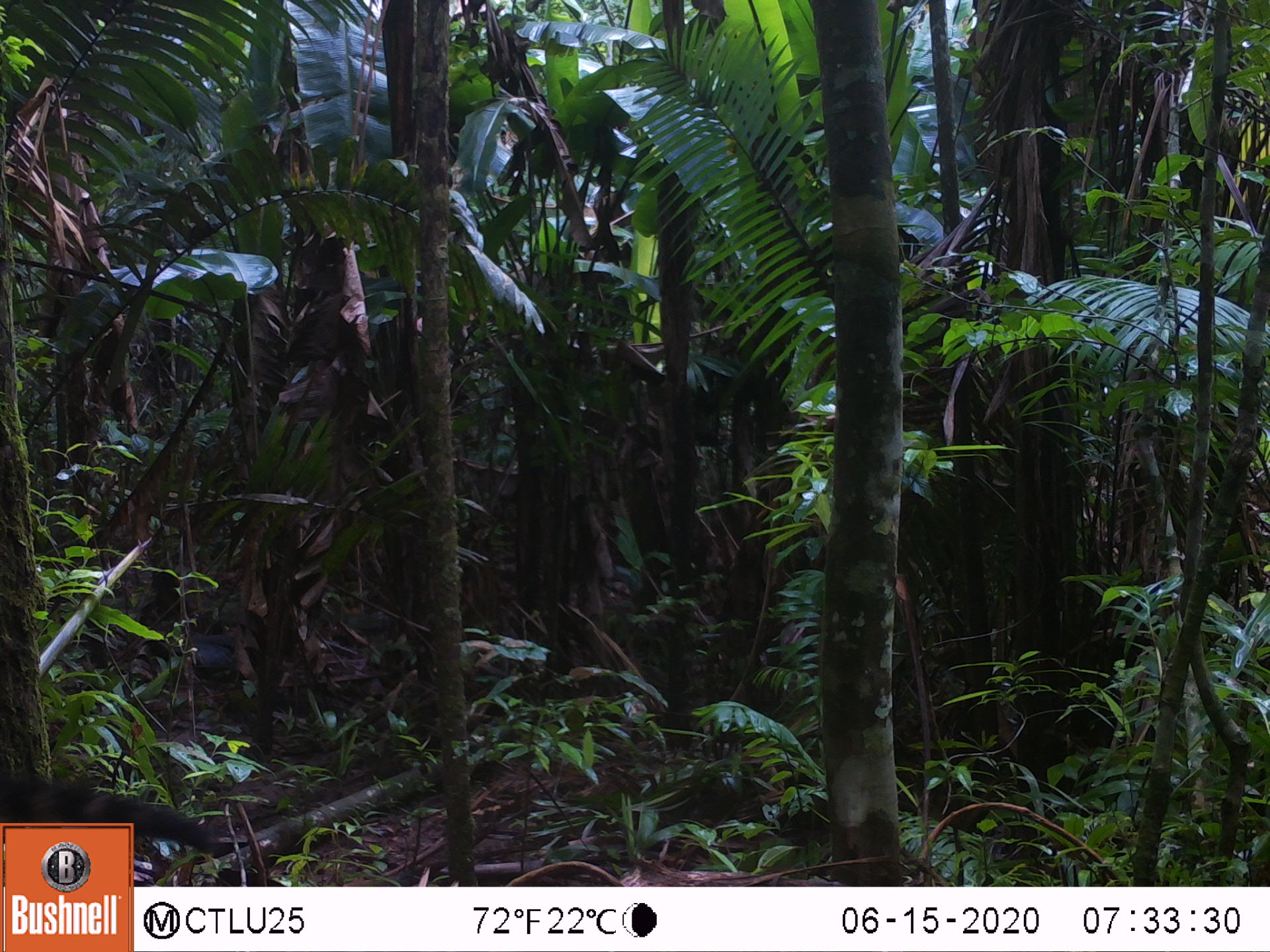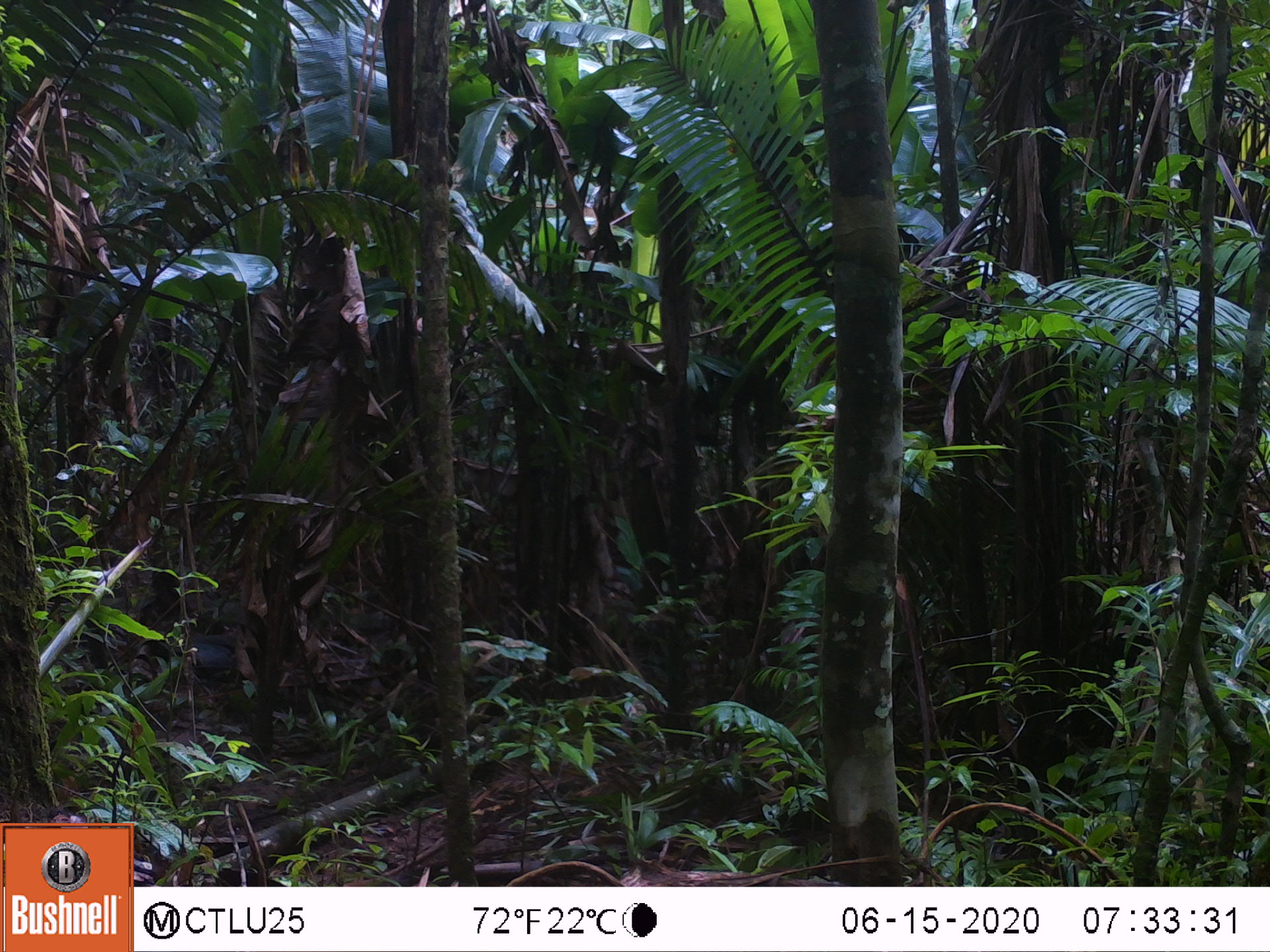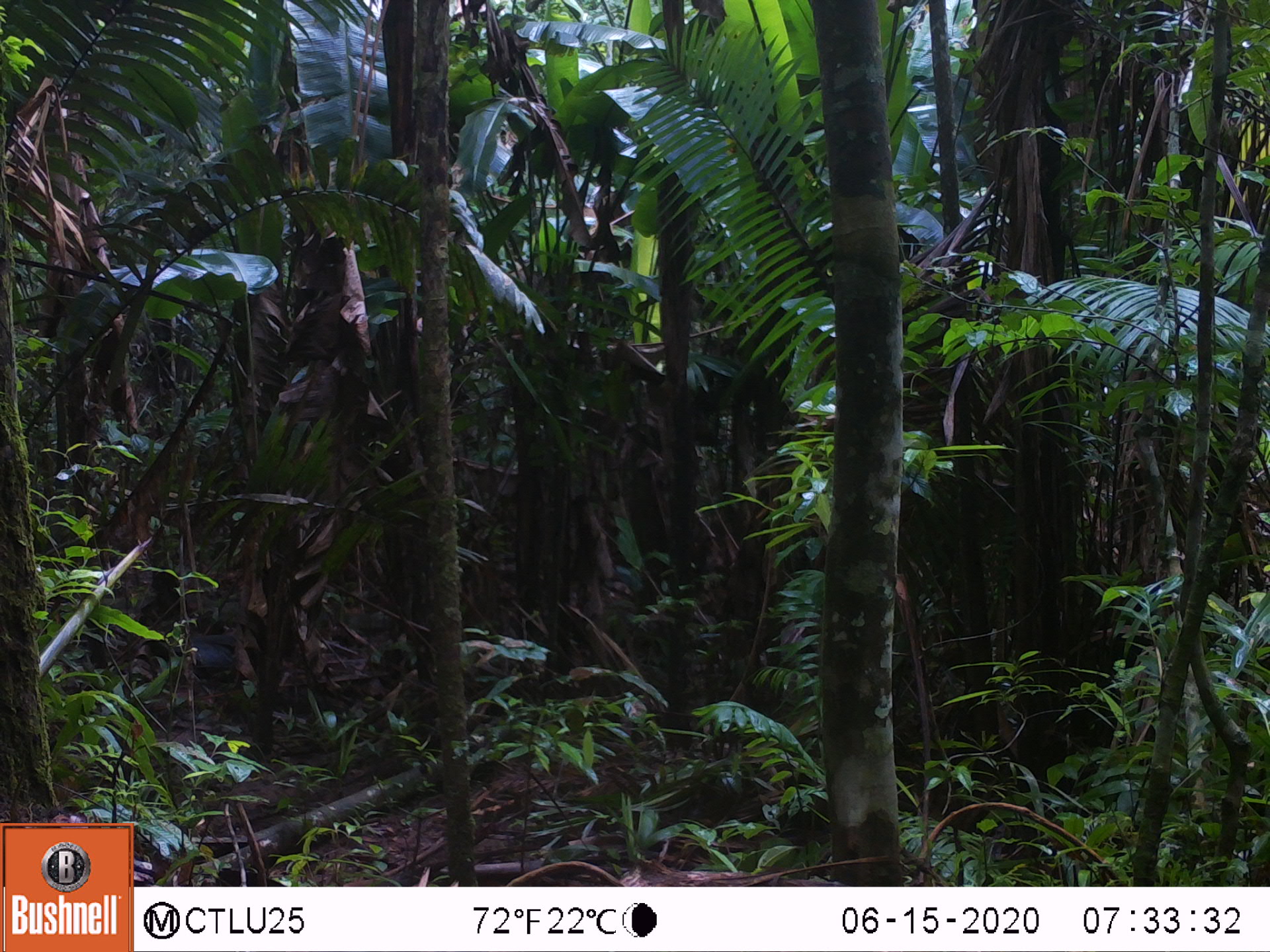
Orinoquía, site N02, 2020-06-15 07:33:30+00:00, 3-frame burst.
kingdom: Animalia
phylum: Chordata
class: Mammalia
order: Carnivora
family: Procyonidae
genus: Nasua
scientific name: Nasua nasua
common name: south american coati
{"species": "south american coati (Nasua nasua)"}